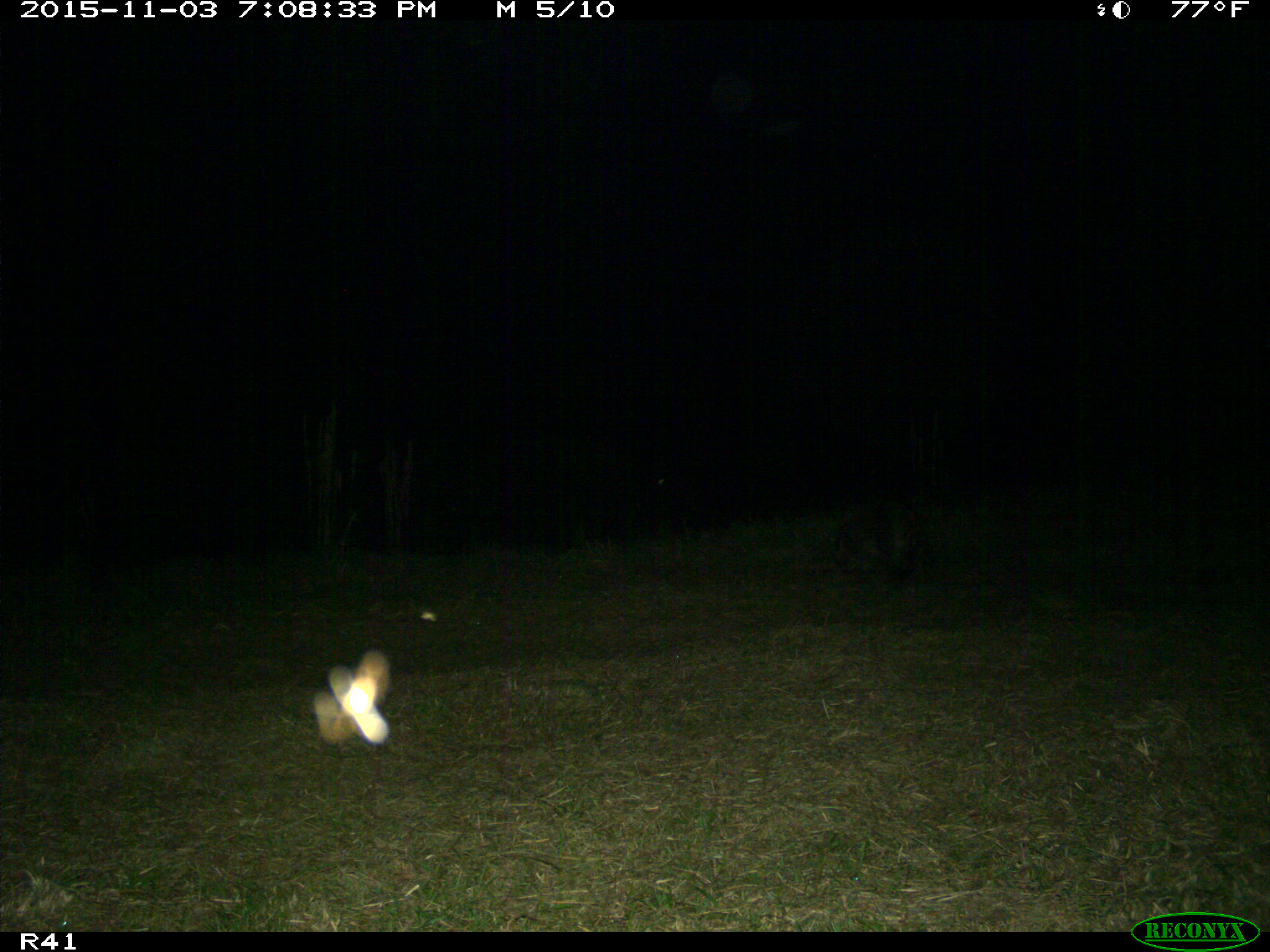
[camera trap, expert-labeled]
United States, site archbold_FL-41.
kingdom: Animalia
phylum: Chordata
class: Mammalia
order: Carnivora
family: Procyonidae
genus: Procyon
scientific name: Procyon lotor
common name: common raccoon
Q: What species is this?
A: Procyon lotor (common raccoon).